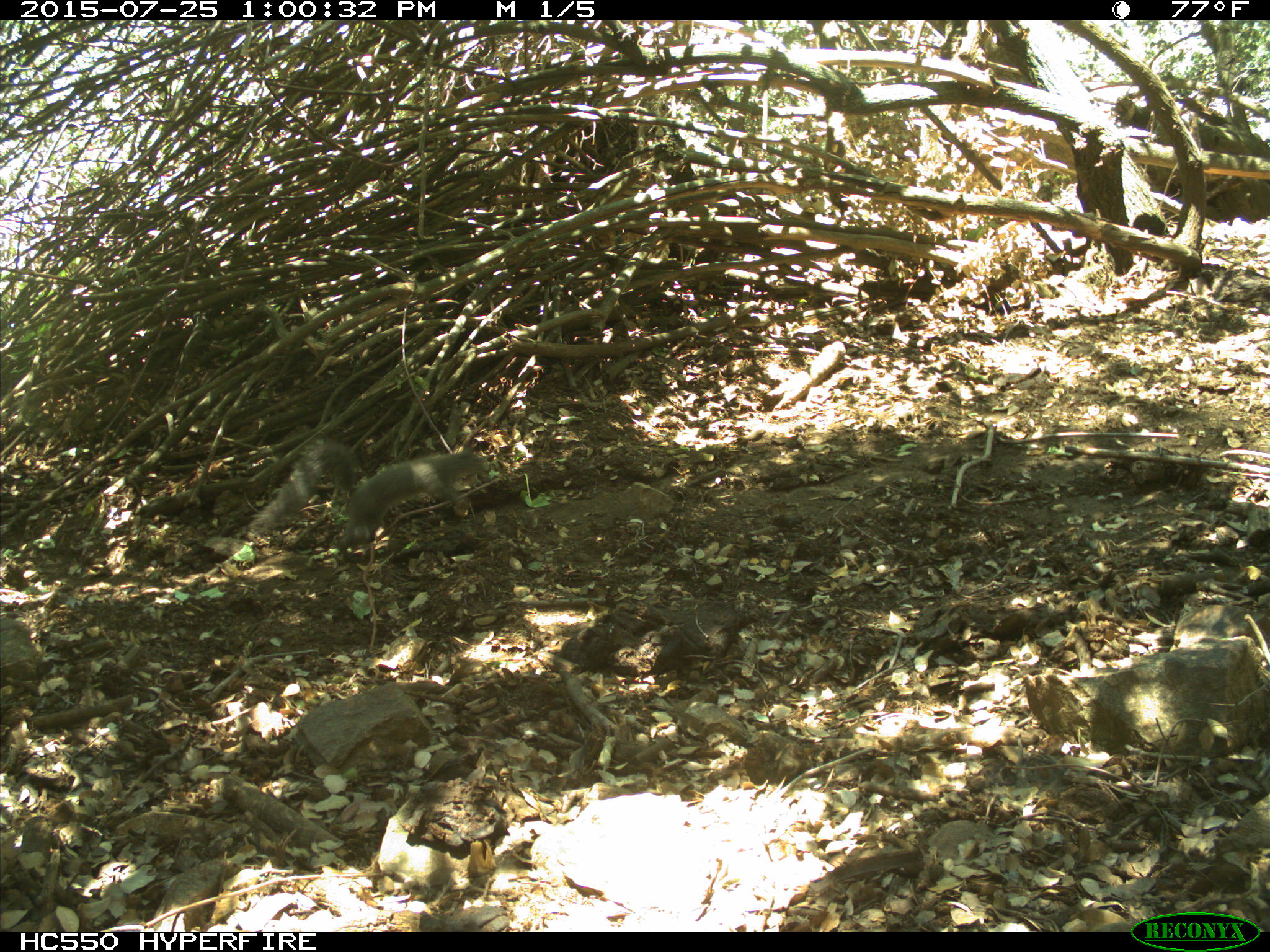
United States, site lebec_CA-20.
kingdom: Animalia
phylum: Chordata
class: Mammalia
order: Rodentia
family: Sciuridae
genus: Sciurus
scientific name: Sciurus carolinensis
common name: eastern gray squirrel